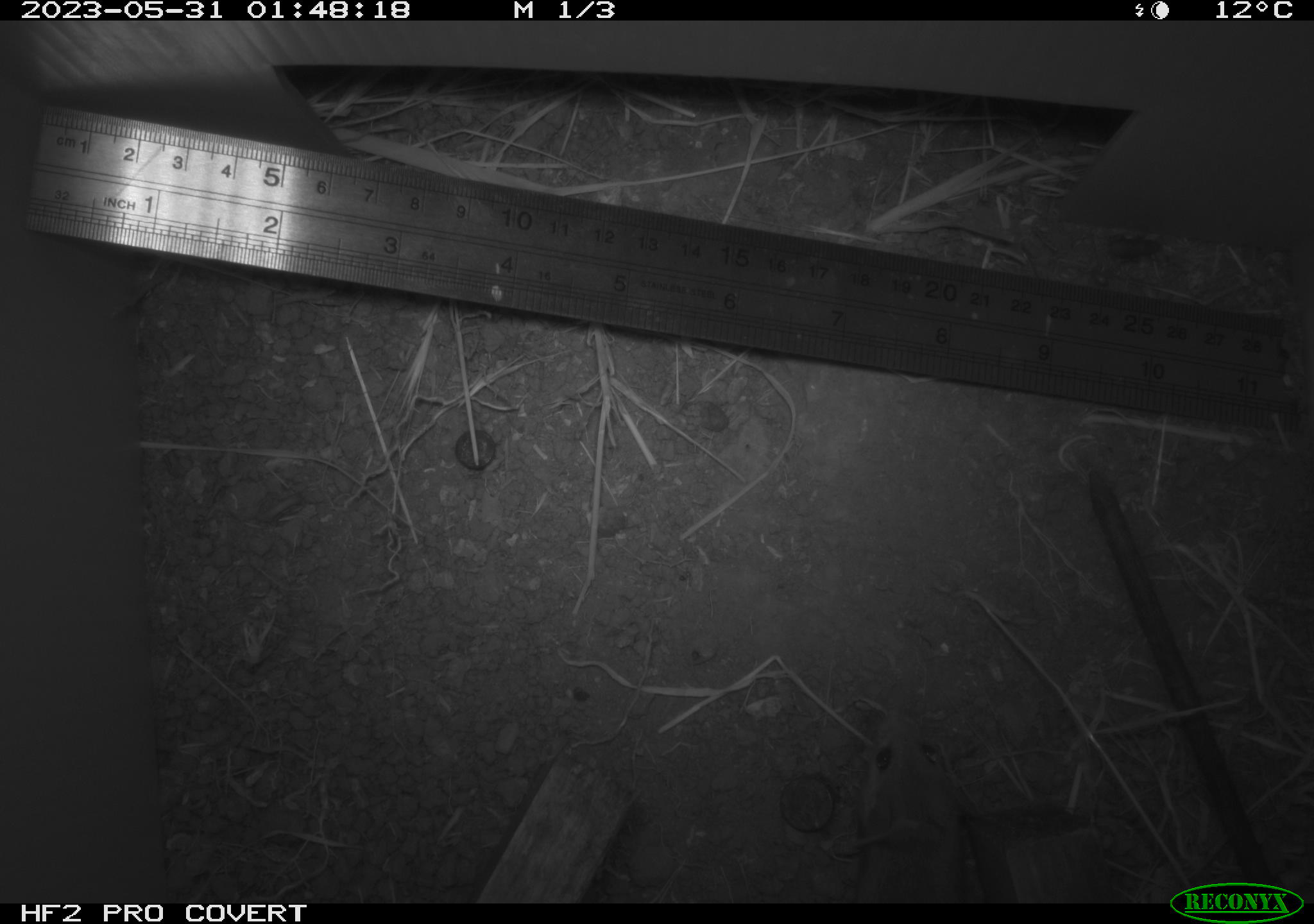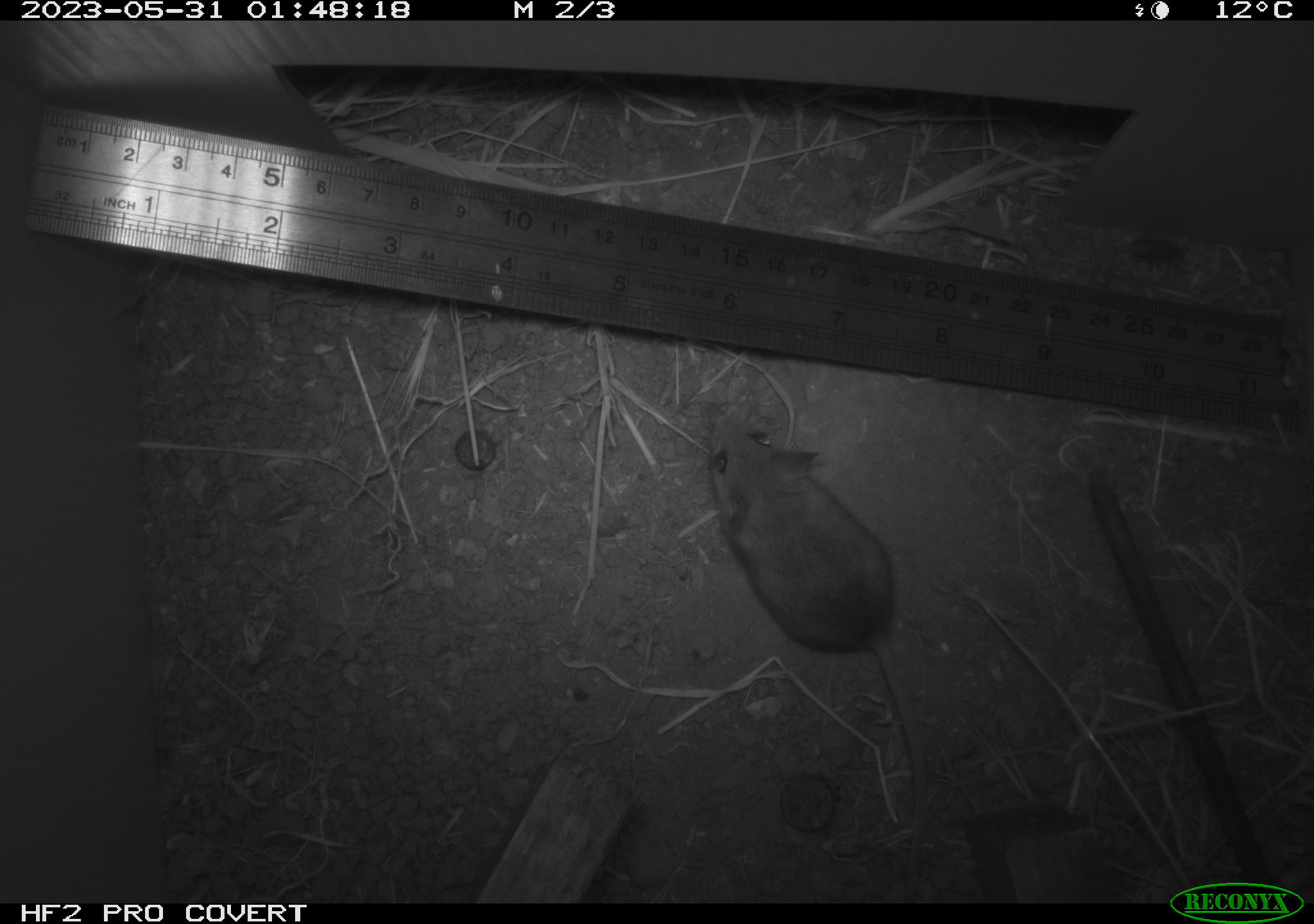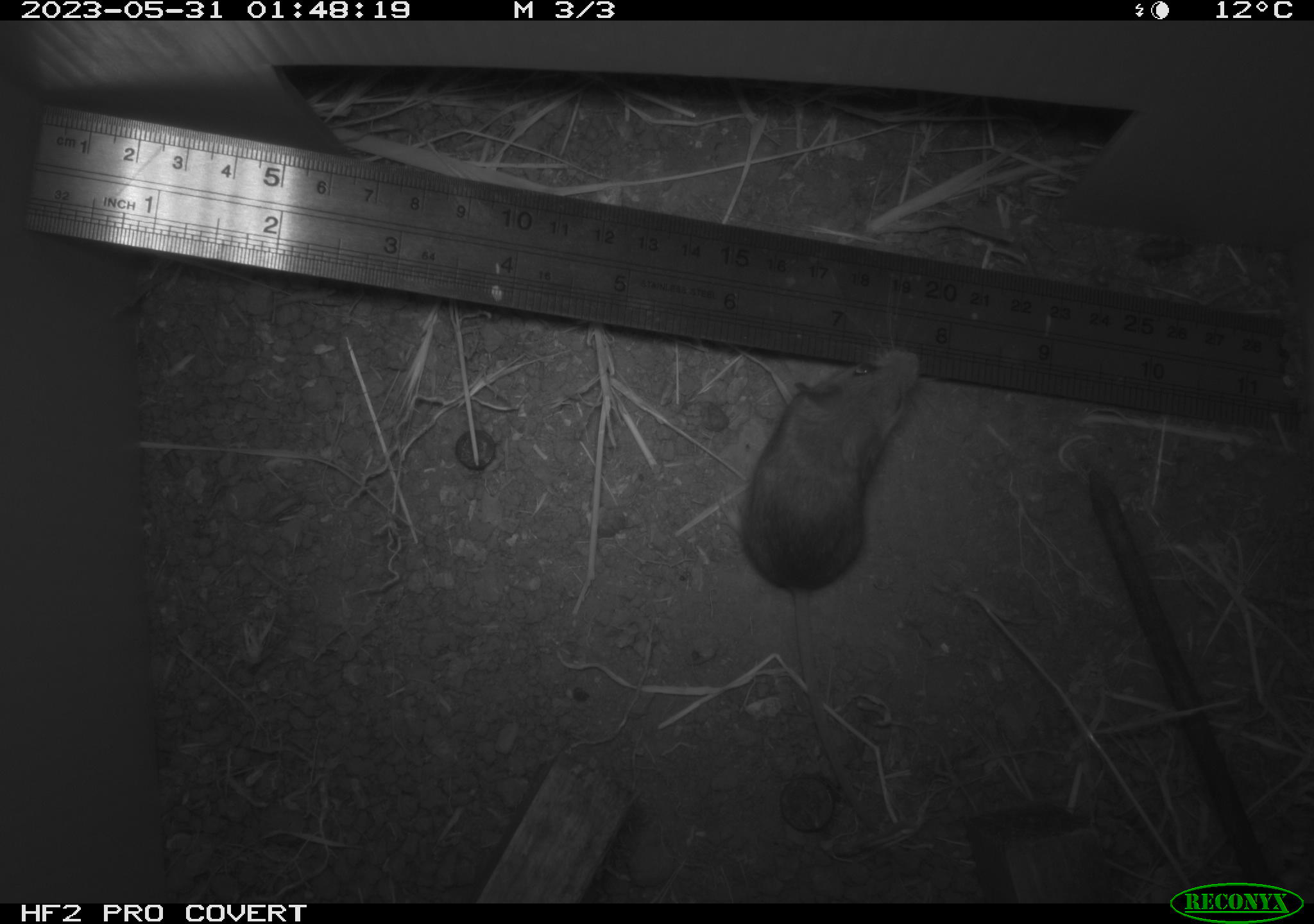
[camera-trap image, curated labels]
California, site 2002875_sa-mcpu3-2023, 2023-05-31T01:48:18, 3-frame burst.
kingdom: Animalia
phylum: Chordata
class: Mammalia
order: Rodentia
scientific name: Rodentia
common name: mouse species